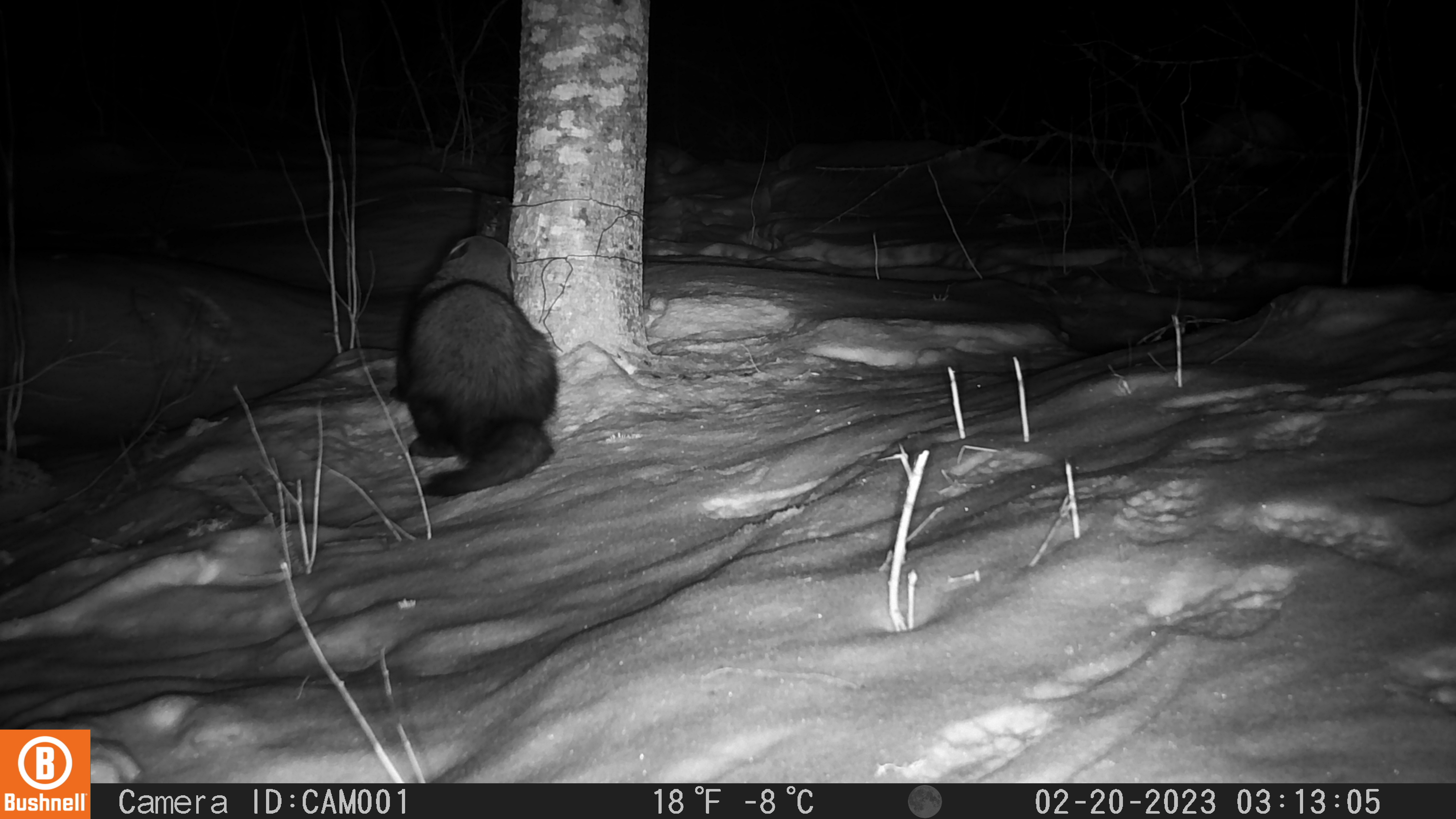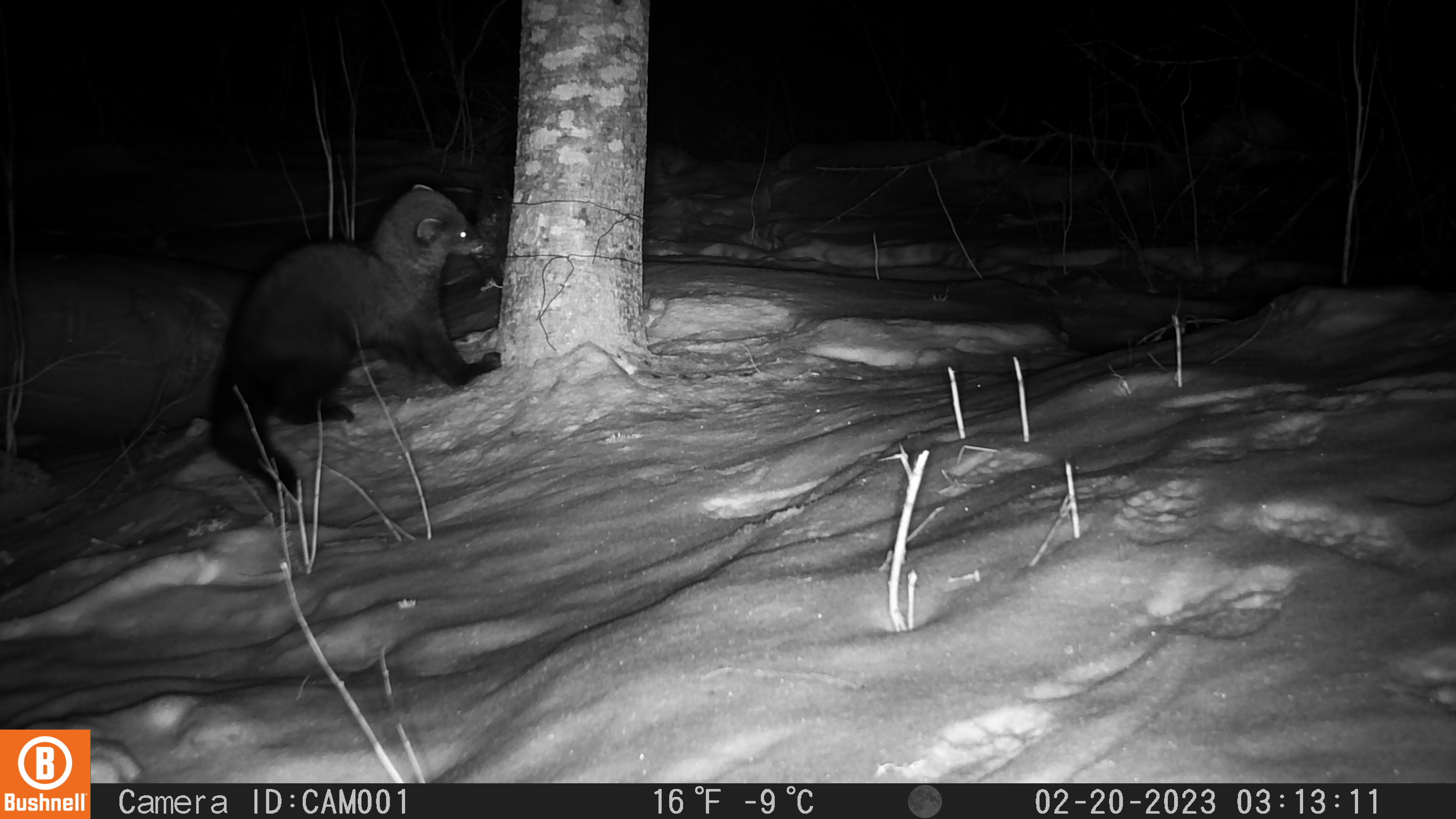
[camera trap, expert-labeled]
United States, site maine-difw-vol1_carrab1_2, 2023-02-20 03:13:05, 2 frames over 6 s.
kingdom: Animalia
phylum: Chordata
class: Mammalia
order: Carnivora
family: Mustelidae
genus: Pekania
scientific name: Pekania pennanti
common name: fisher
Fisher (Pekania pennanti).